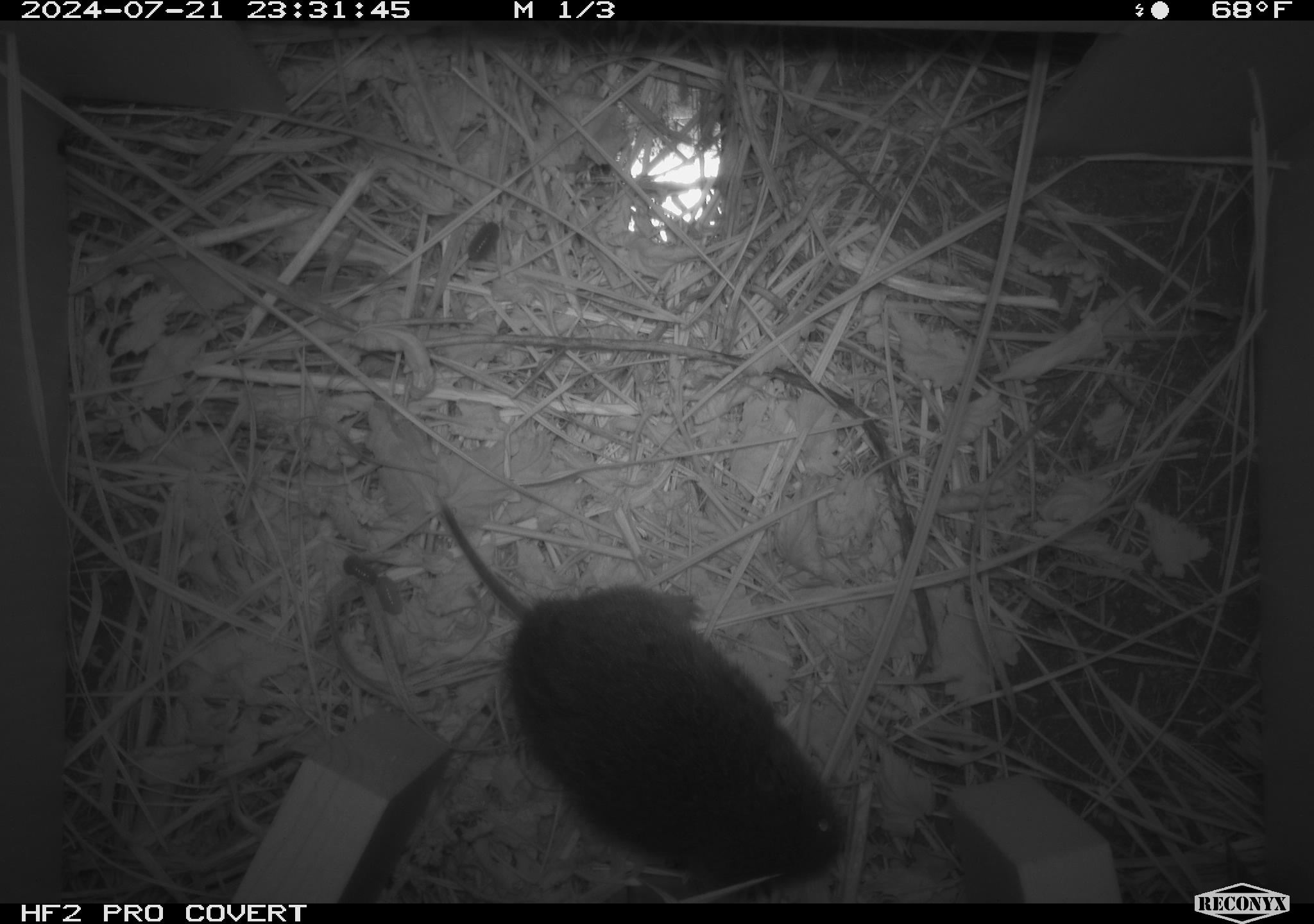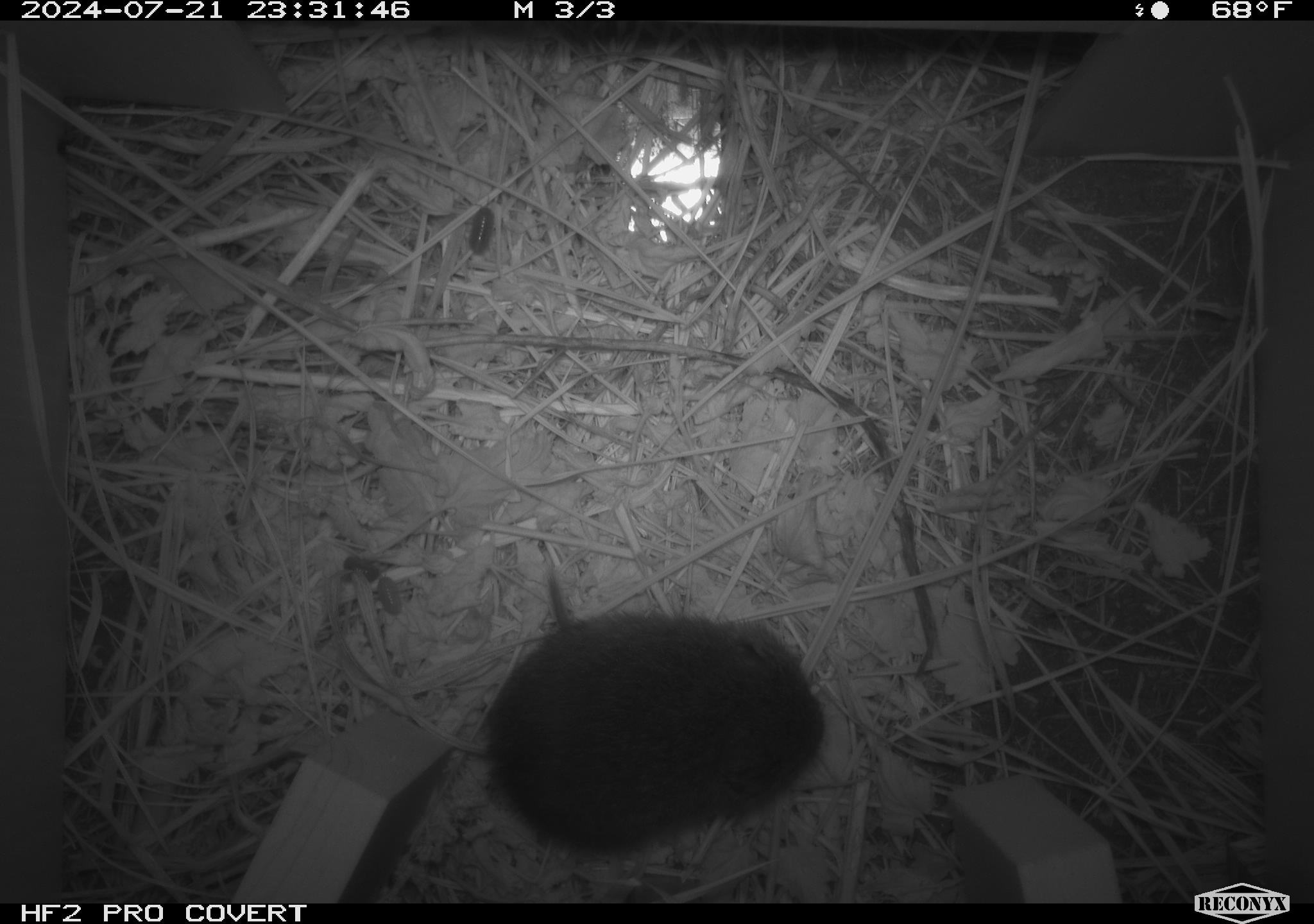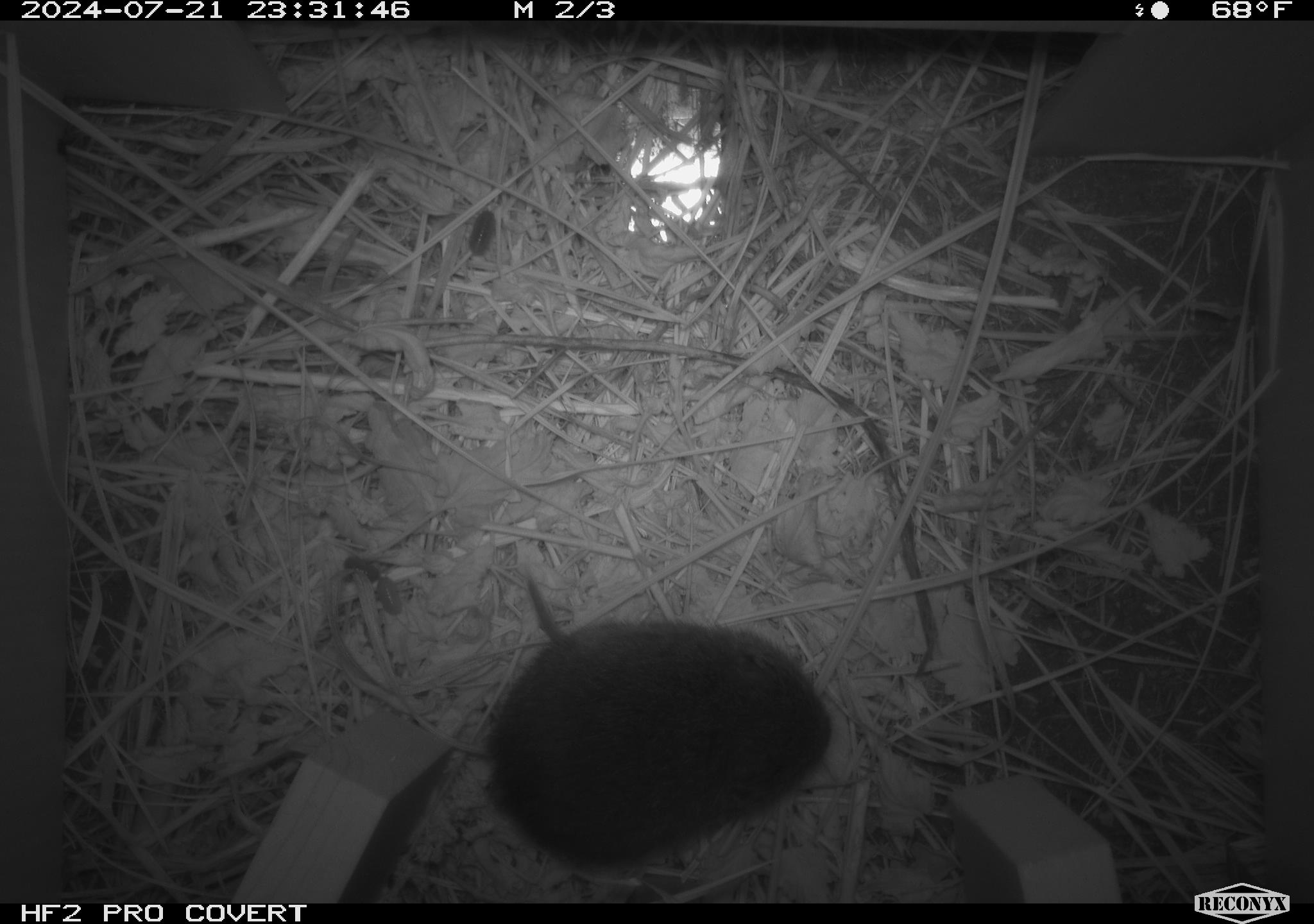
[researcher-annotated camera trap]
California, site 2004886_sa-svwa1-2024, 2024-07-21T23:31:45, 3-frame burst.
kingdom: Animalia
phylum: Chordata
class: Mammalia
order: Rodentia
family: Cricetidae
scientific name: Arvicolinae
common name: voles, lemmings, and muskrats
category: arvicolinae subfamily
Arvicolinae subfamily (voles, lemmings, and muskrats) (Arvicolinae).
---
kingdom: Animalia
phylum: Arthropoda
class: Malacostraca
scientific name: Malacostraca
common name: amphipods, crabs, isopods, krill, lobsters and shrimps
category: malacostracan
Malacostracan (amphipods, crabs, isopods, krill, lobsters and shrimps) (Malacostraca).